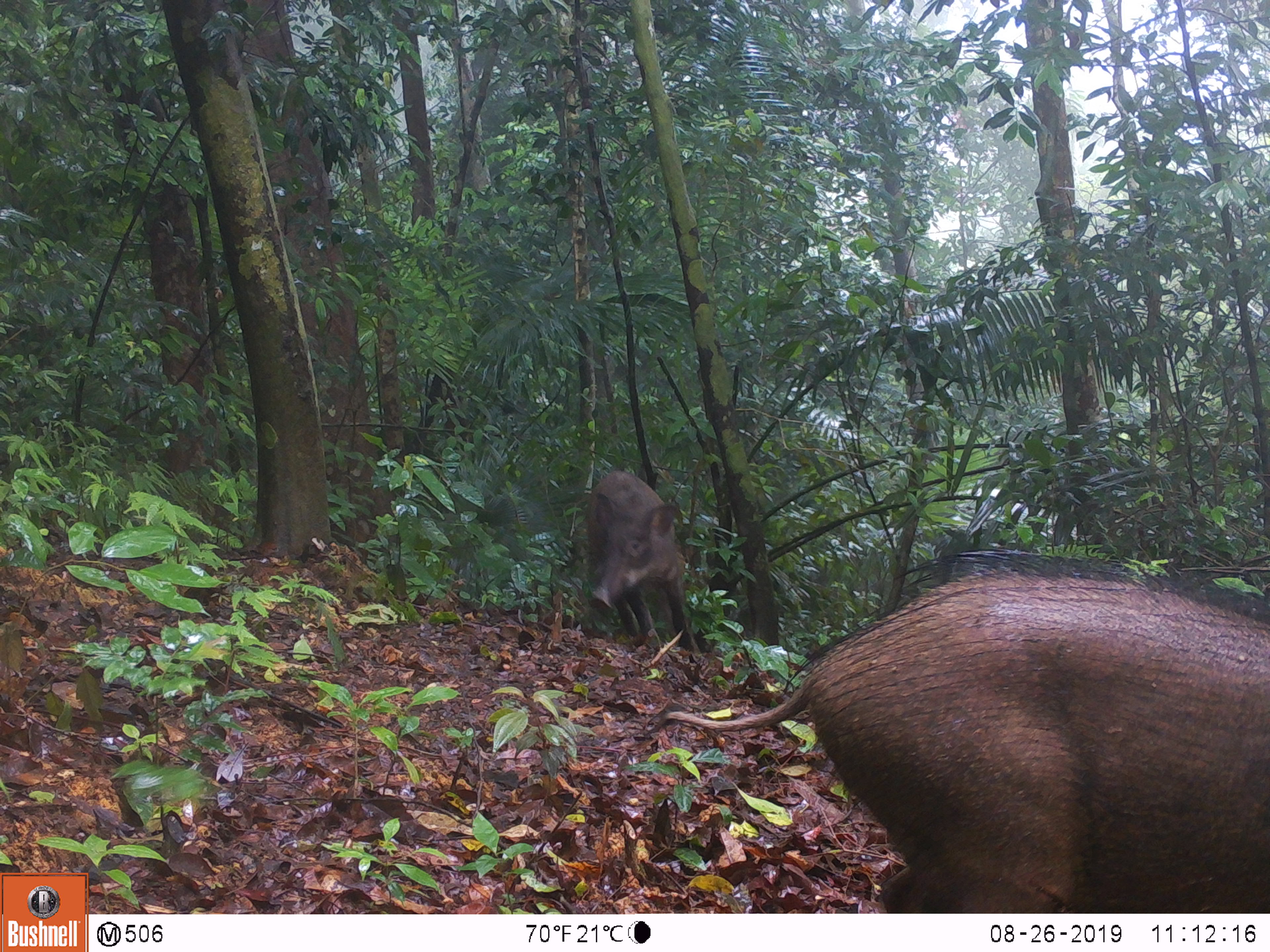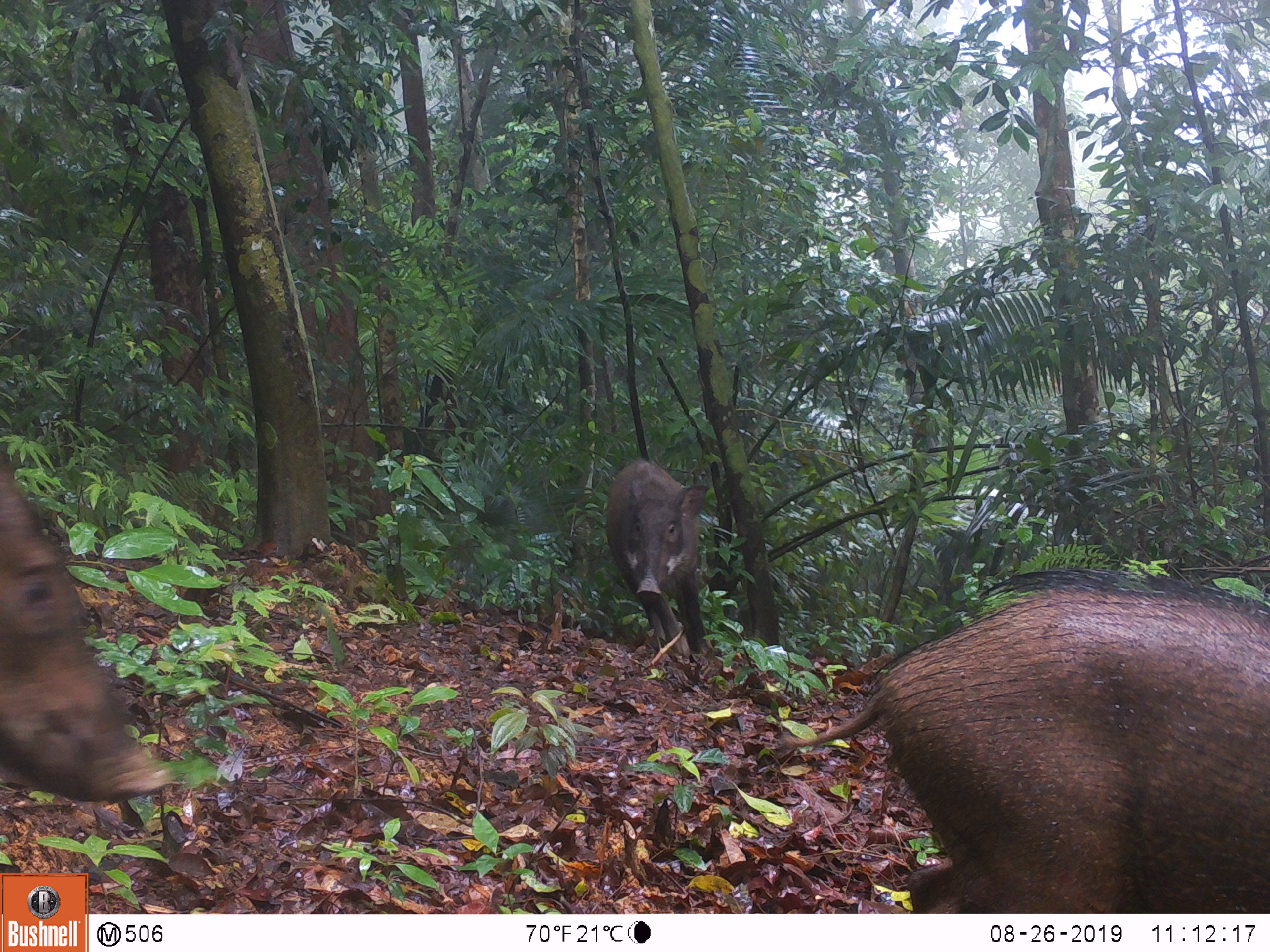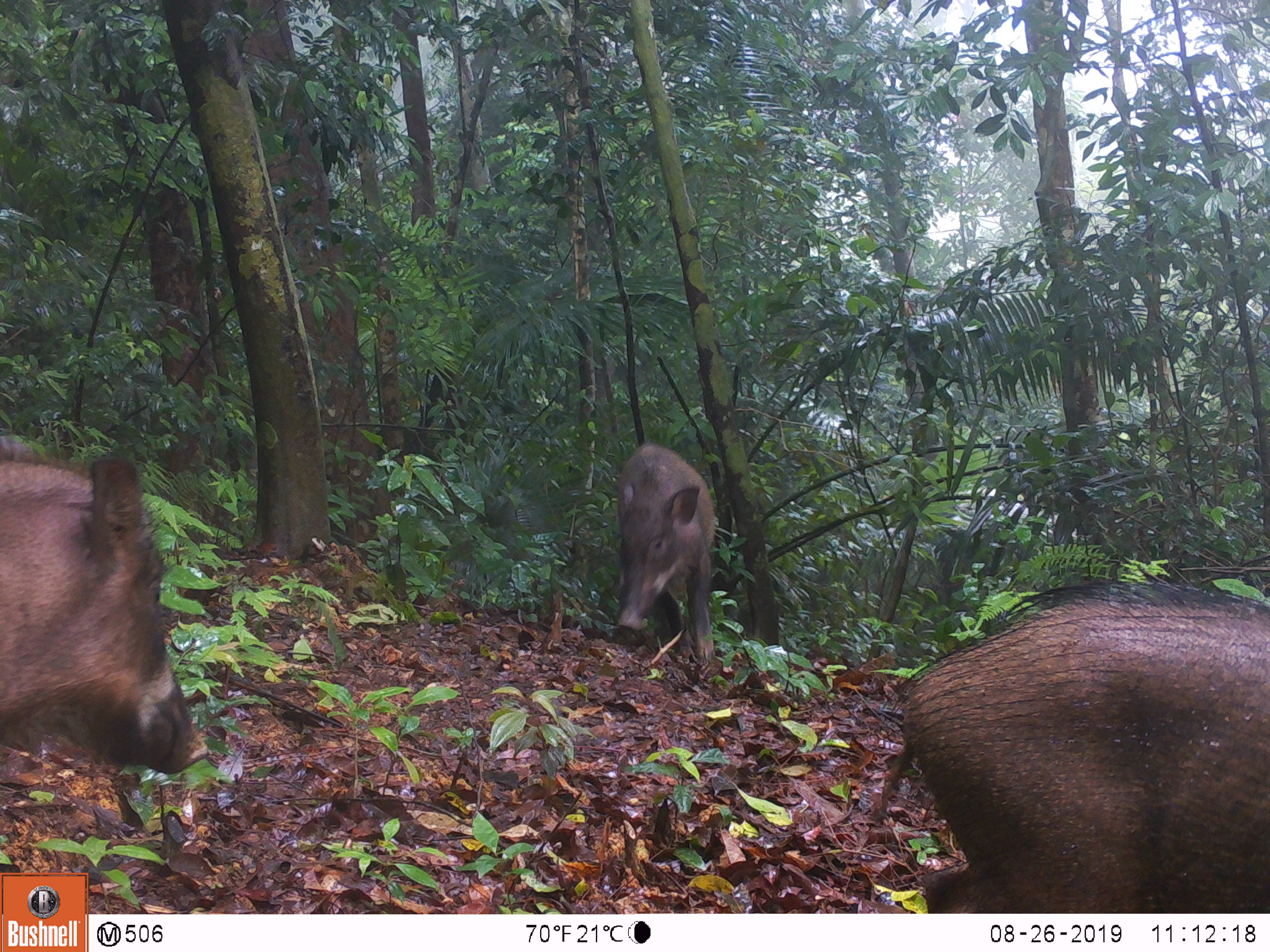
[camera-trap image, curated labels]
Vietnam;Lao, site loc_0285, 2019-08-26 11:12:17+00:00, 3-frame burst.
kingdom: Animalia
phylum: Chordata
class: Mammalia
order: Artiodactyla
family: Suidae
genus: Sus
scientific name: Sus scrofa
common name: eurasian wild pig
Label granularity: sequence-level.